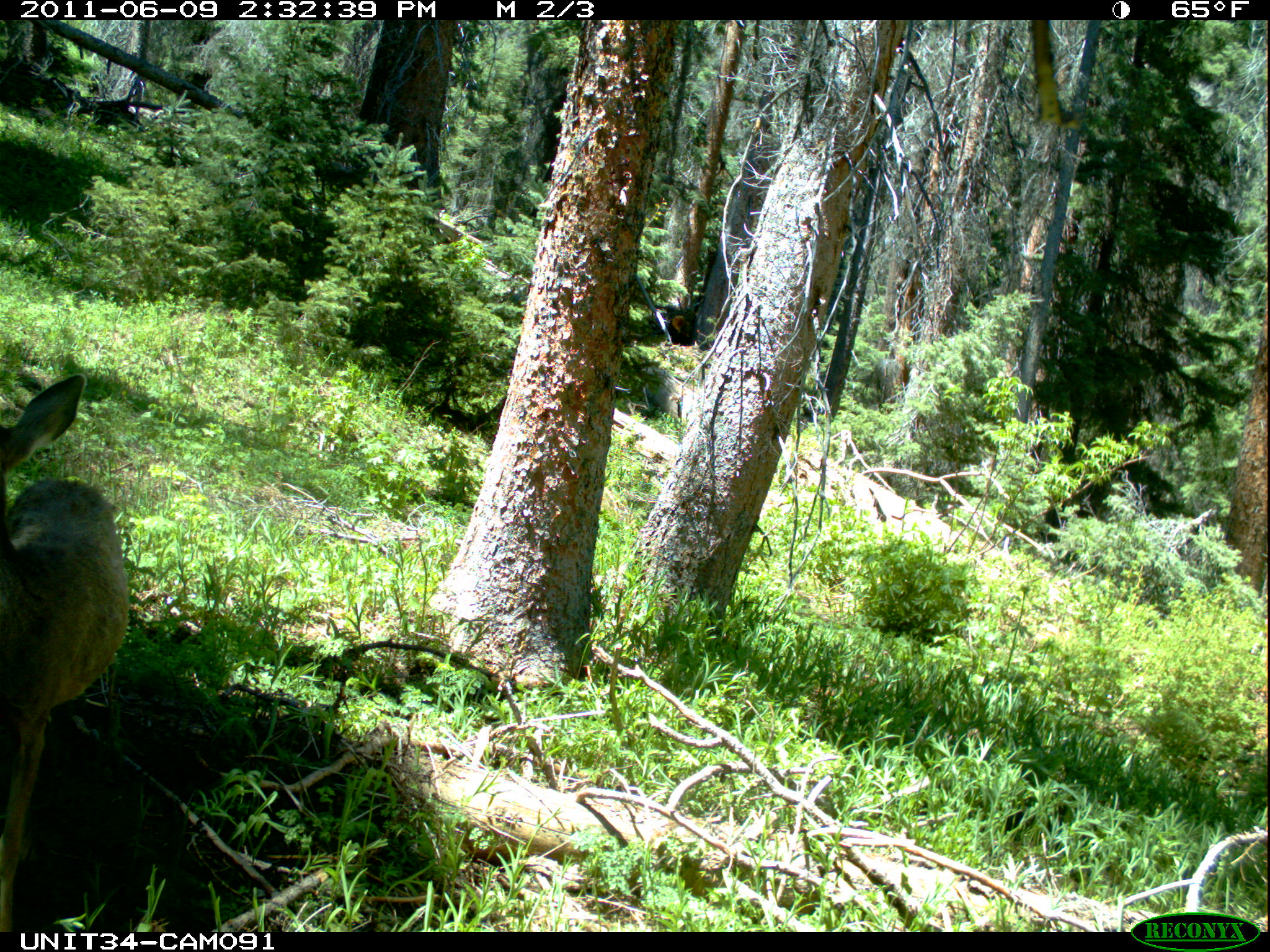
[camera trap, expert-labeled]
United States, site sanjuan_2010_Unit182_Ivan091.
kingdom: Animalia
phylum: Chordata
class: Mammalia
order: Artiodactyla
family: Cervidae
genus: Odocoileus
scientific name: Odocoileus hemionus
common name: mule deer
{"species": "Odocoileus hemionus (mule deer)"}